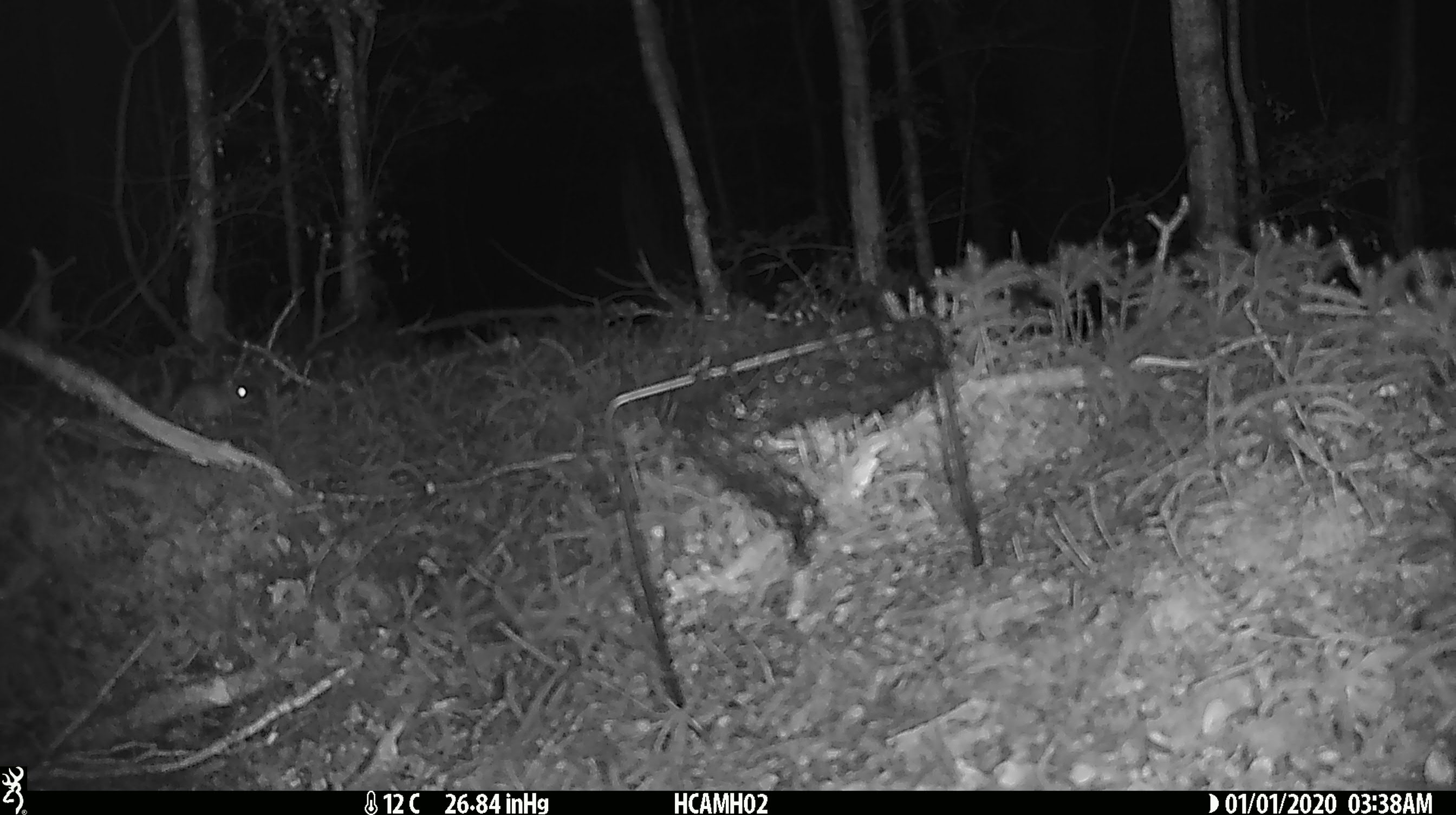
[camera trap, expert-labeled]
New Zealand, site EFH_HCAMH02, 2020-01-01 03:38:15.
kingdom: Animalia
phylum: Chordata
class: Mammalia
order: Rodentia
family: Muridae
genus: Mus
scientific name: Mus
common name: mouse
Mouse (Mus).